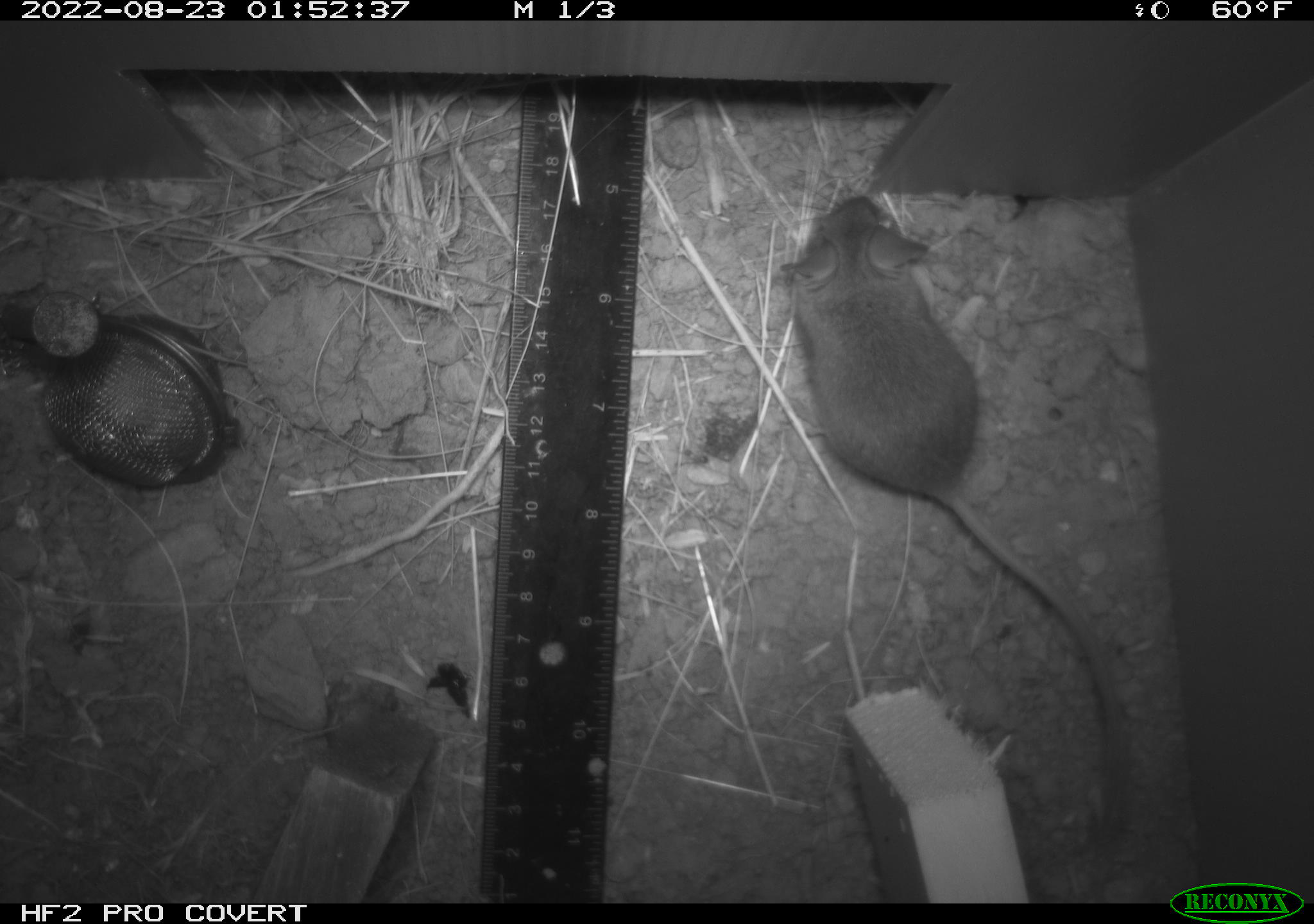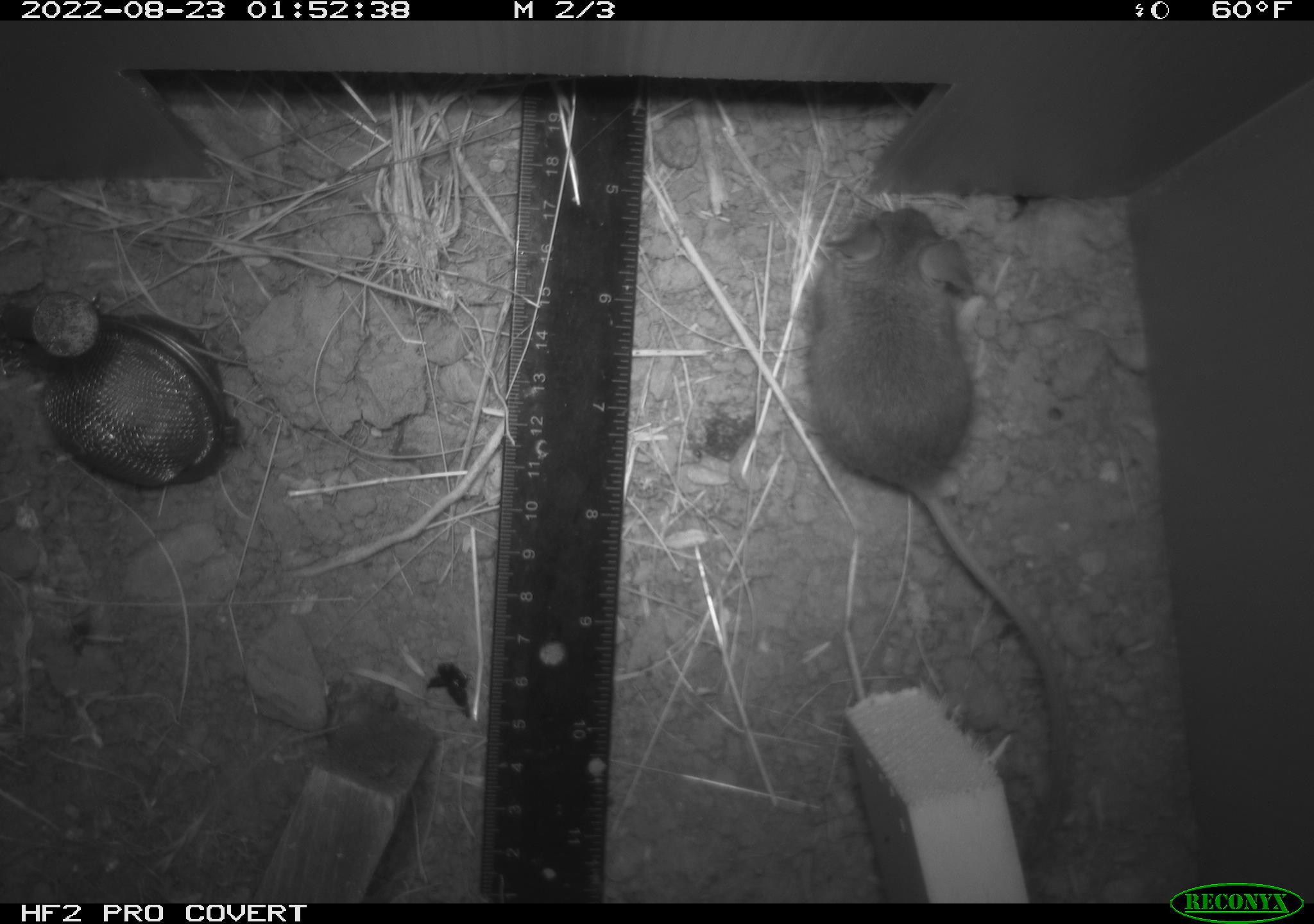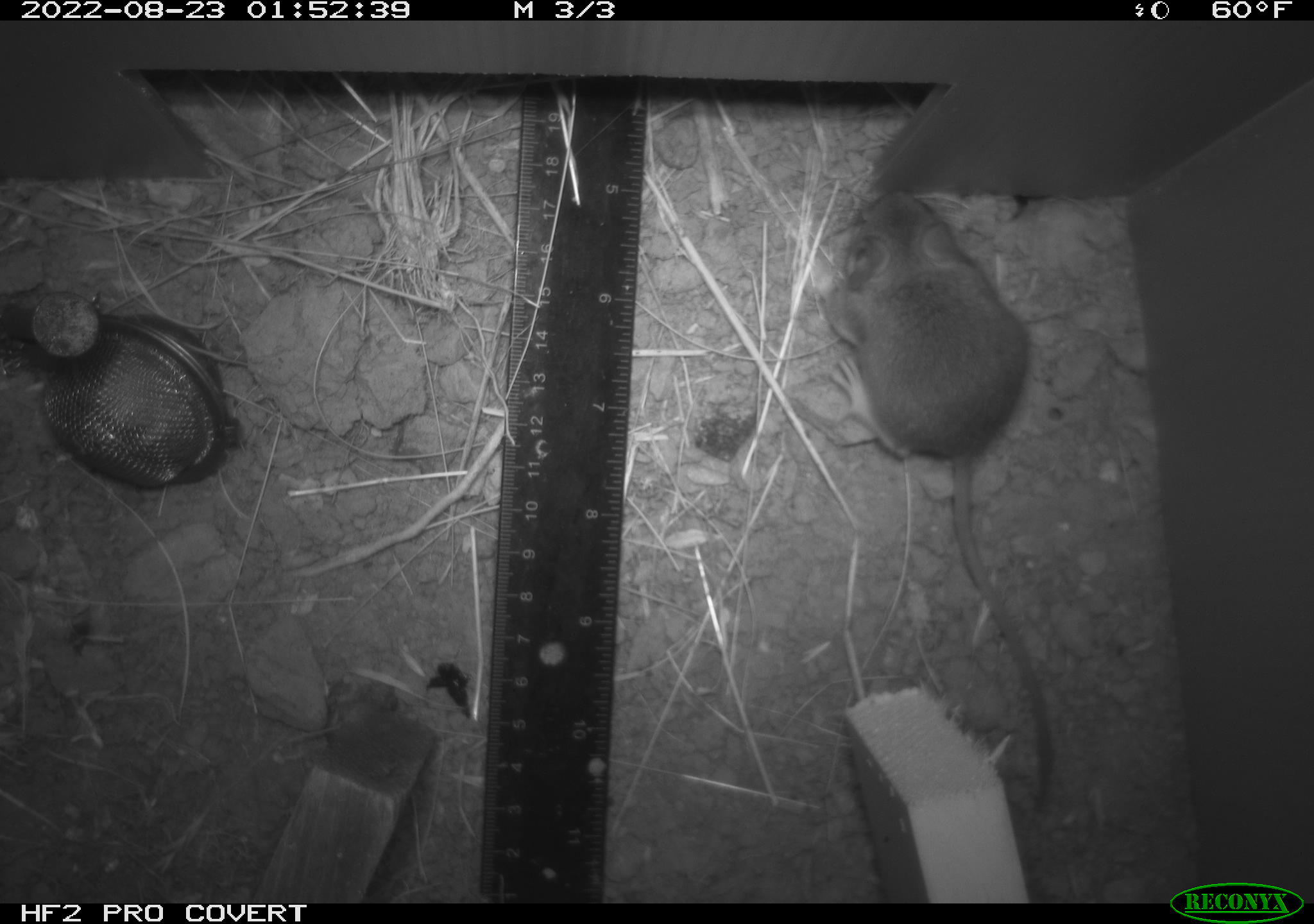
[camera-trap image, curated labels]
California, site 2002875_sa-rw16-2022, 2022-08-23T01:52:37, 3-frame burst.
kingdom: Animalia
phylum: Chordata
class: Mammalia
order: Rodentia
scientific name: Rodentia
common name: mouse species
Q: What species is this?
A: Mouse species (Rodentia).